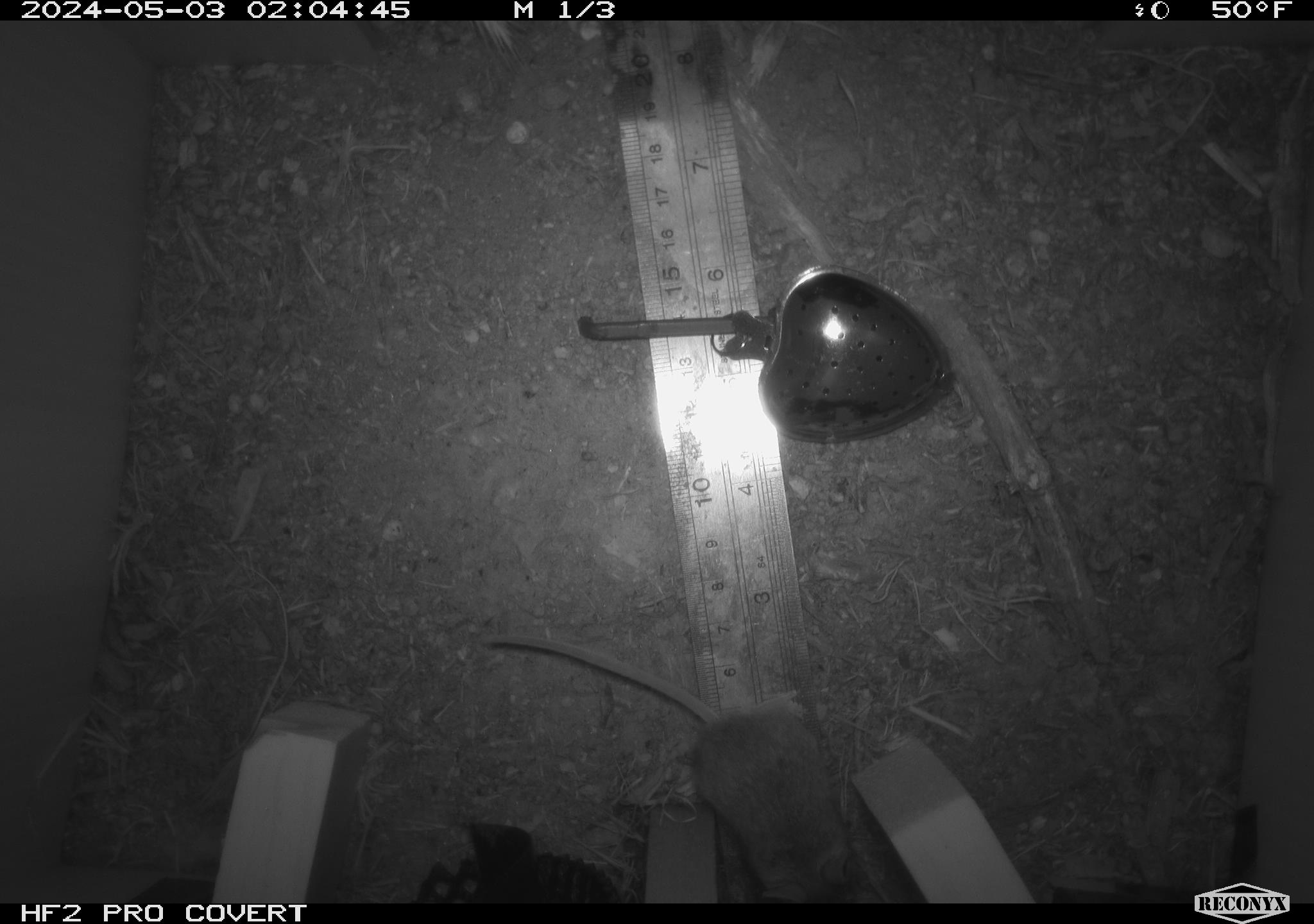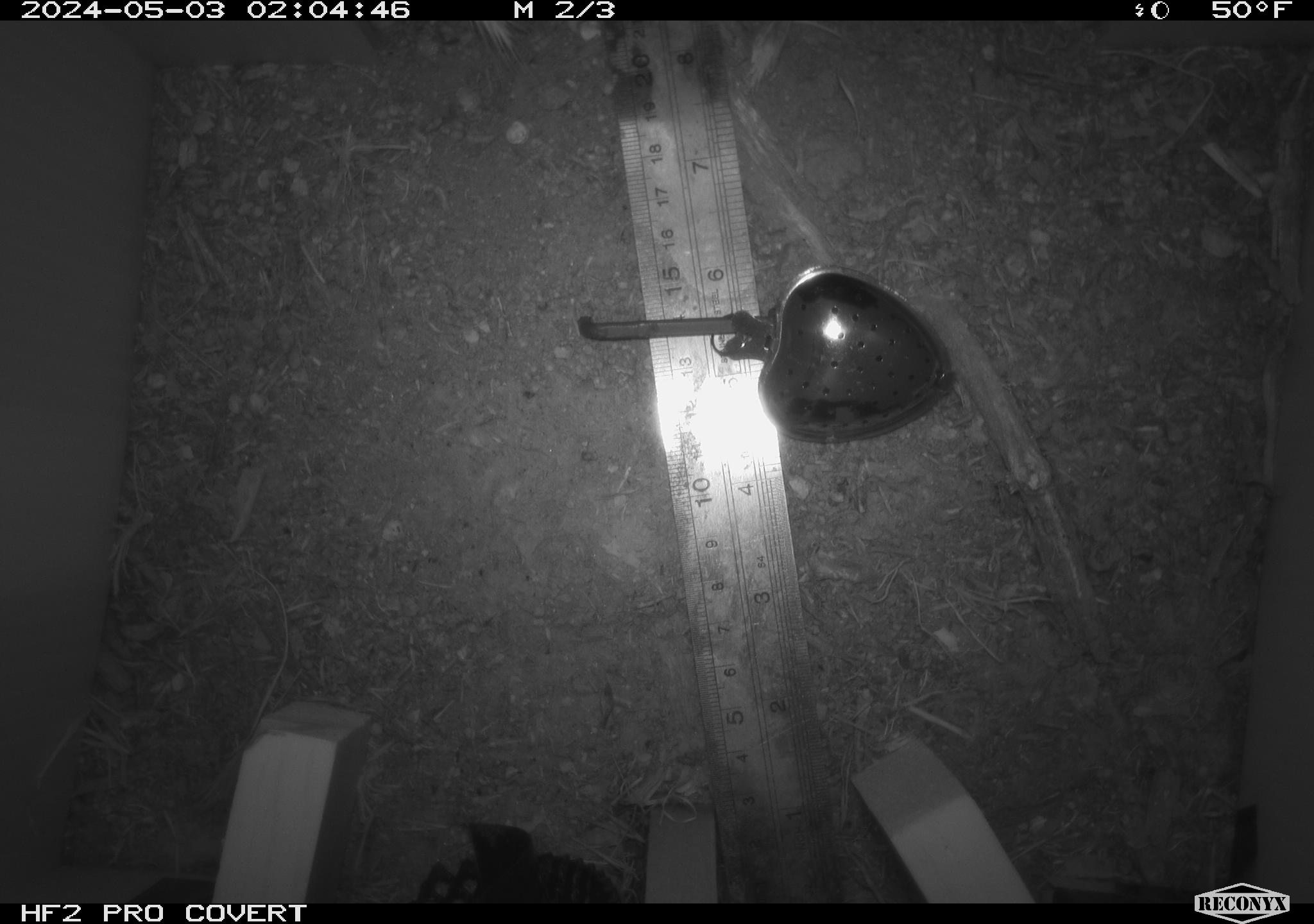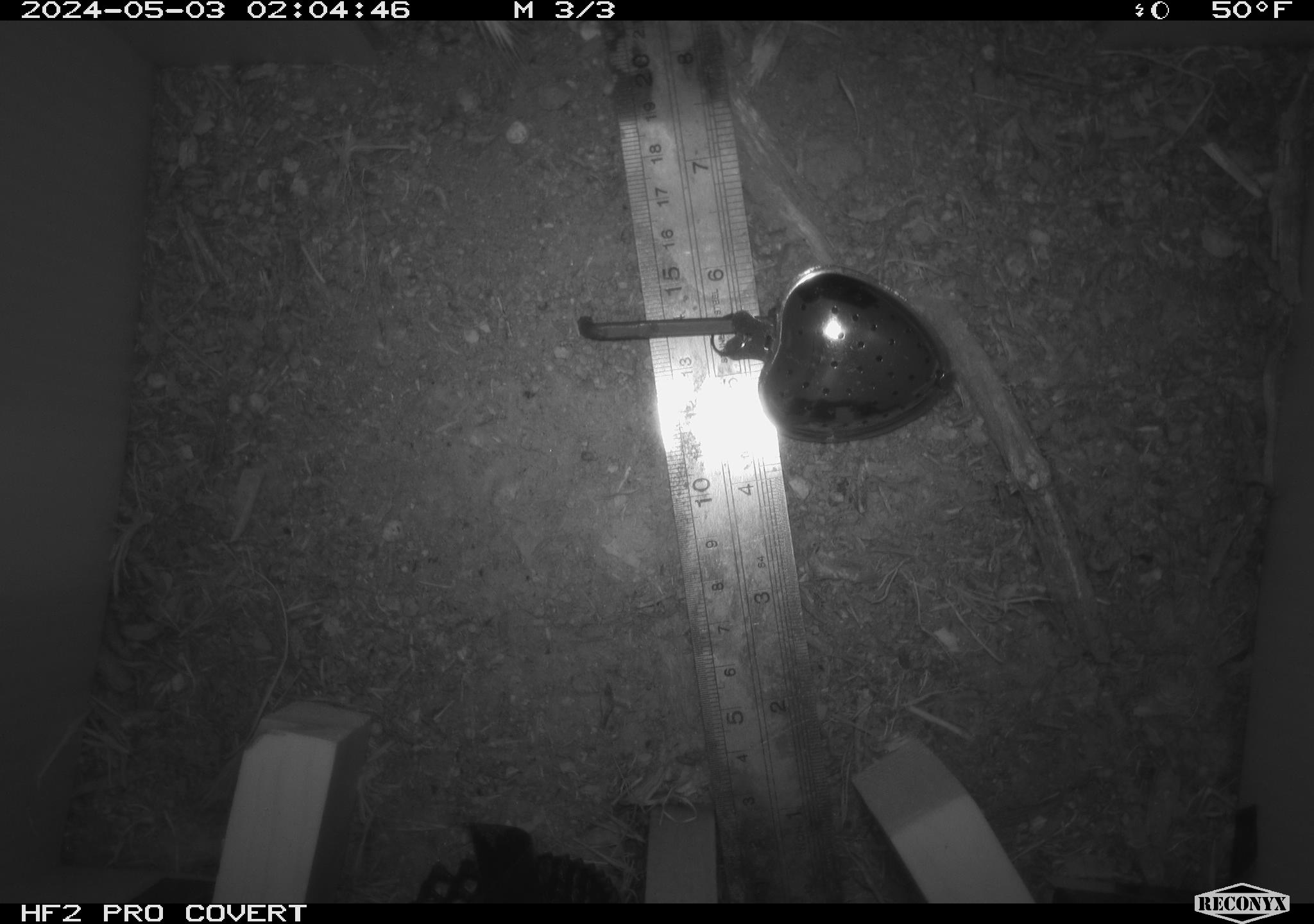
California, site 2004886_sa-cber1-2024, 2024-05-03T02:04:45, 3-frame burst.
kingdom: Animalia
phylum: Chordata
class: Mammalia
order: Rodentia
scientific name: Rodentia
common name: mouse species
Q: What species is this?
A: Mouse species (Rodentia).